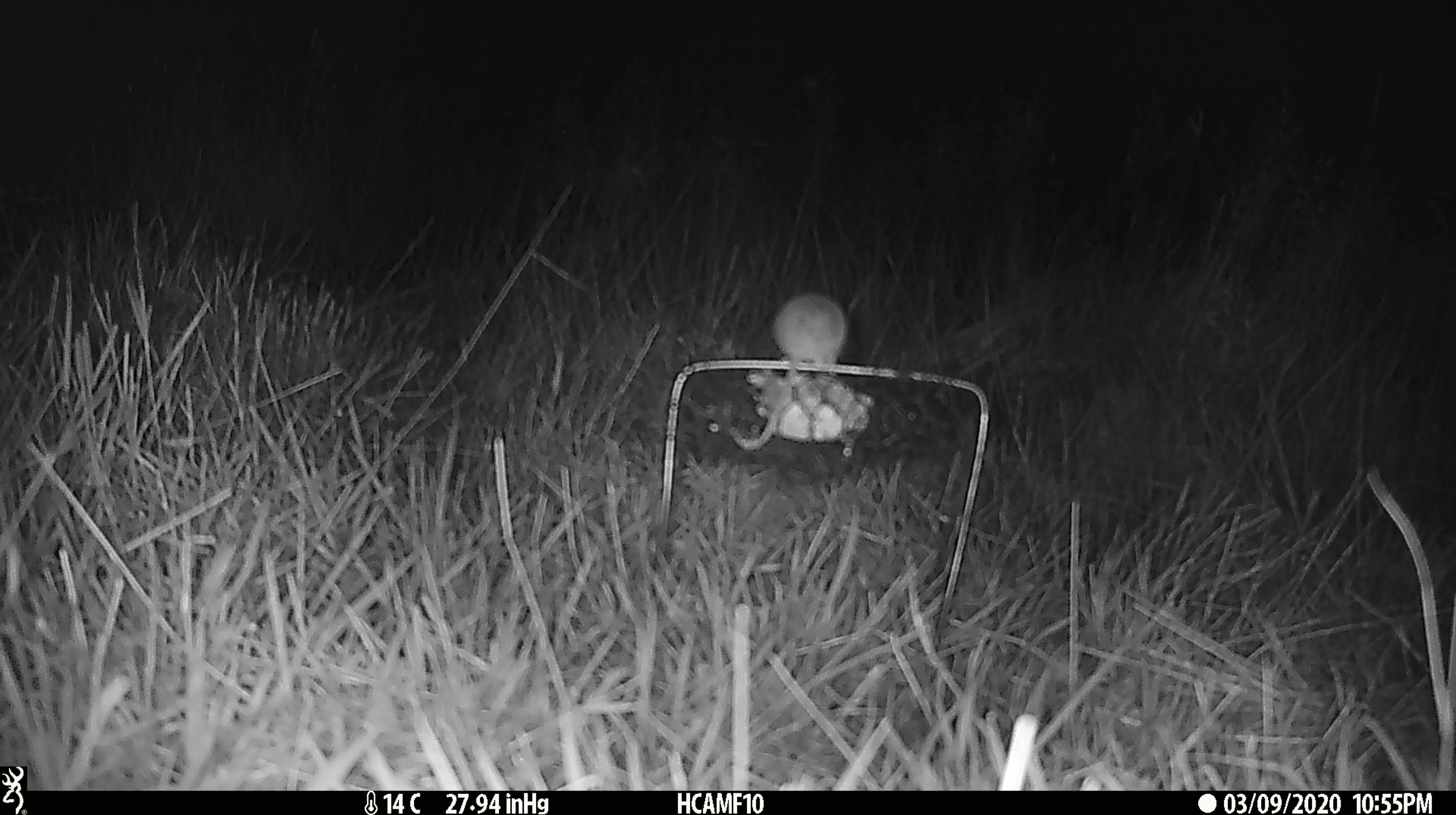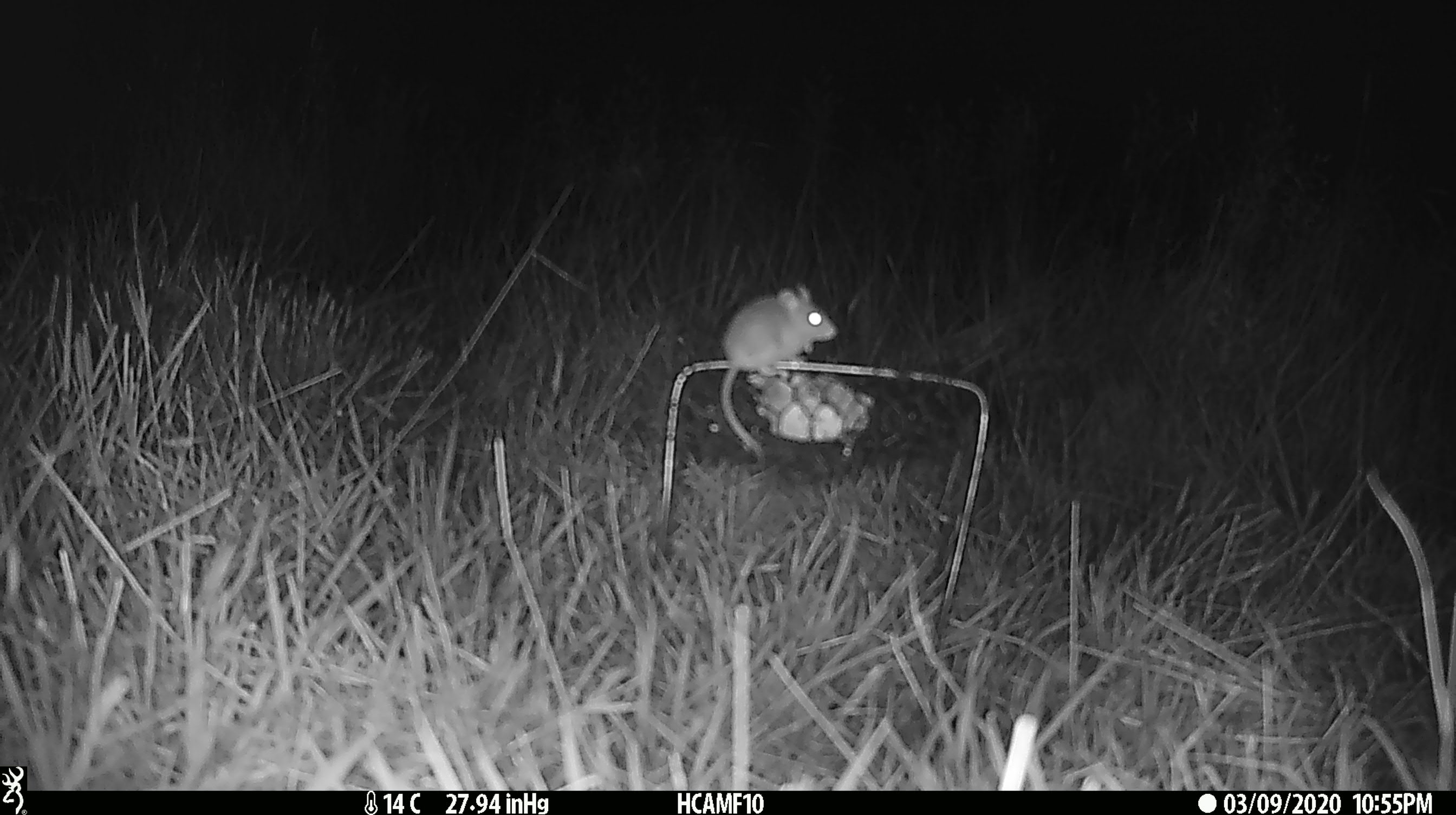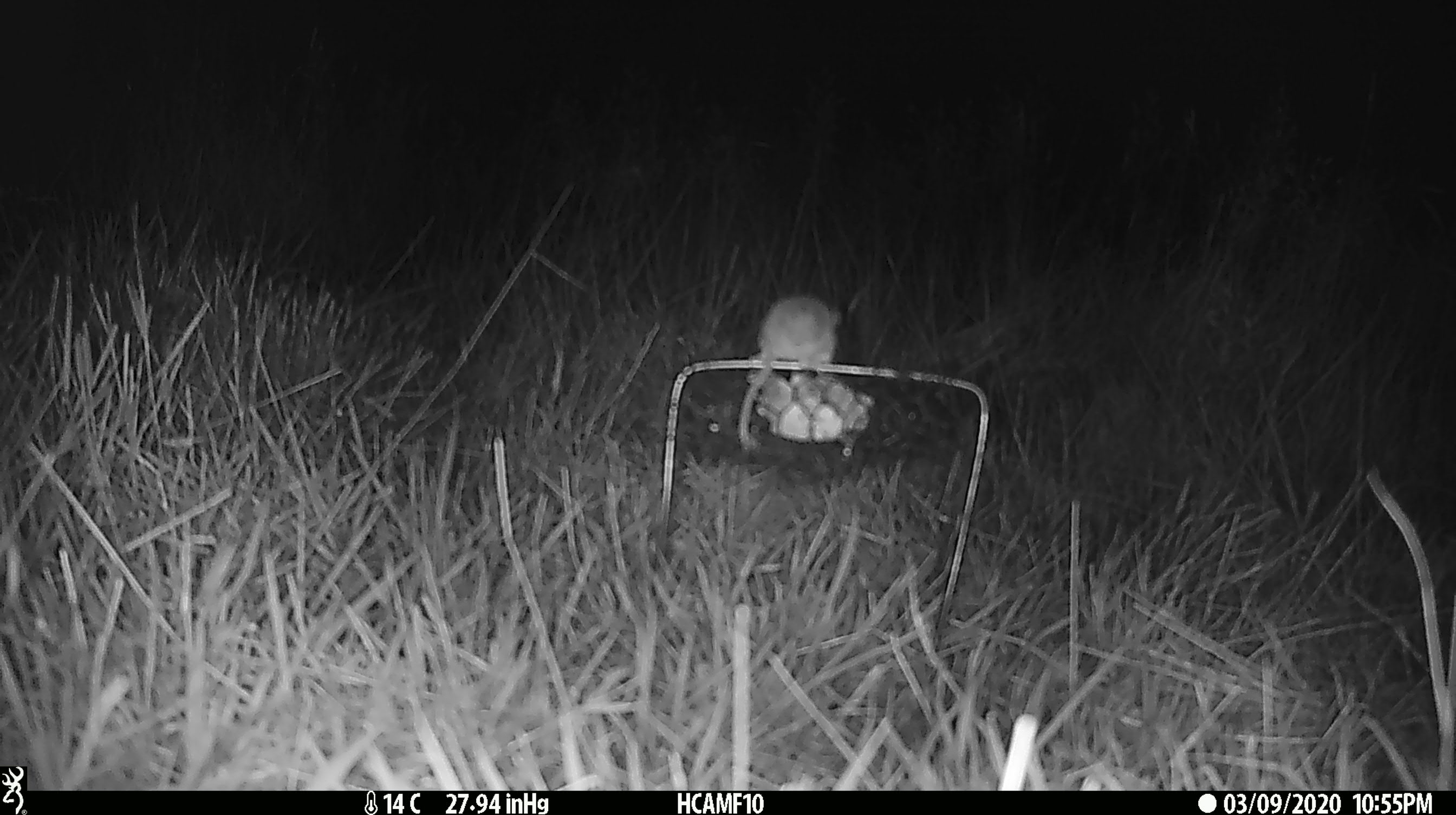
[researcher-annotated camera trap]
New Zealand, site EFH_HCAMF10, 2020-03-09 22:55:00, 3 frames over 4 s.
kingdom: Animalia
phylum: Chordata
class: Mammalia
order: Rodentia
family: Muridae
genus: Mus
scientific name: Mus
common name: mouse